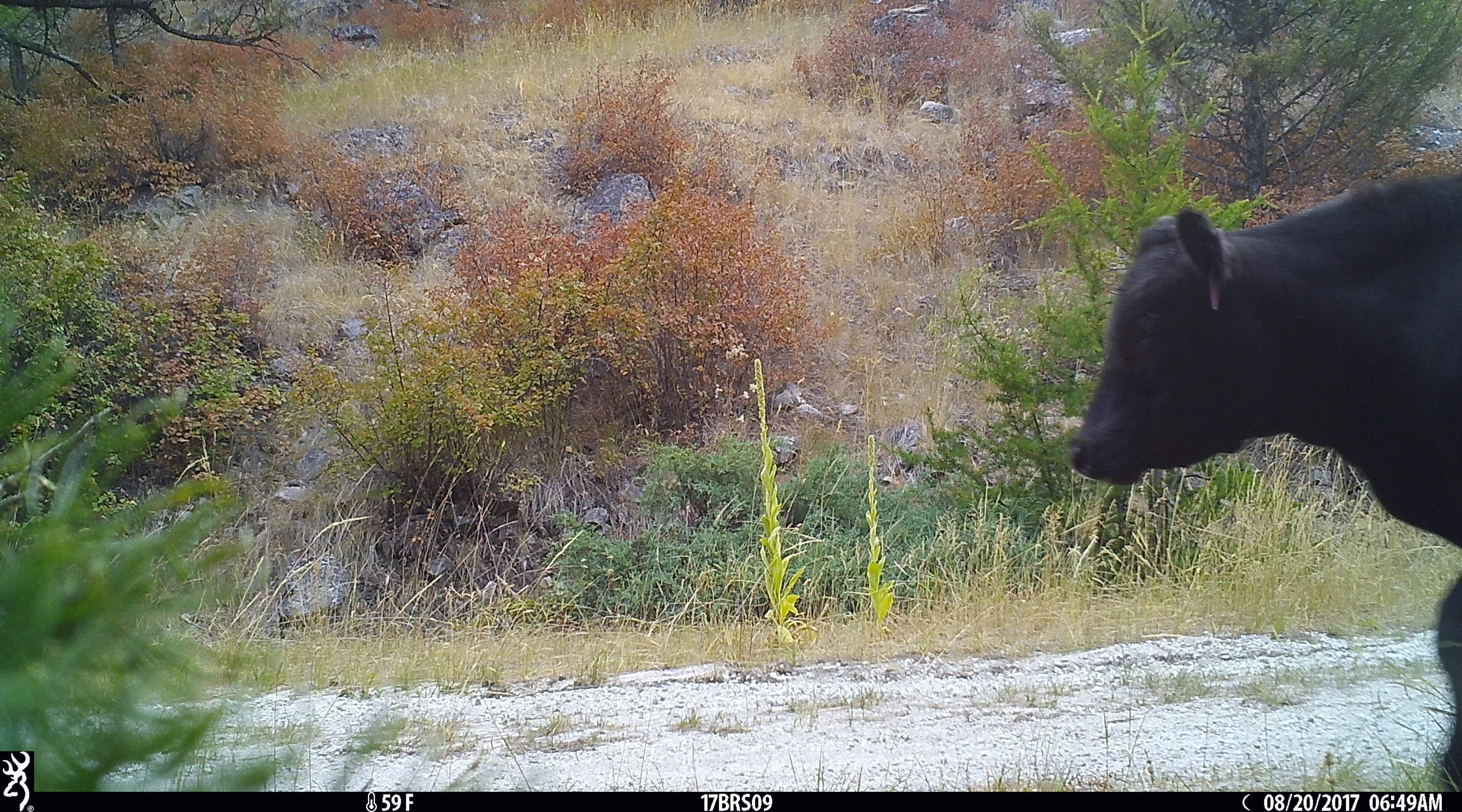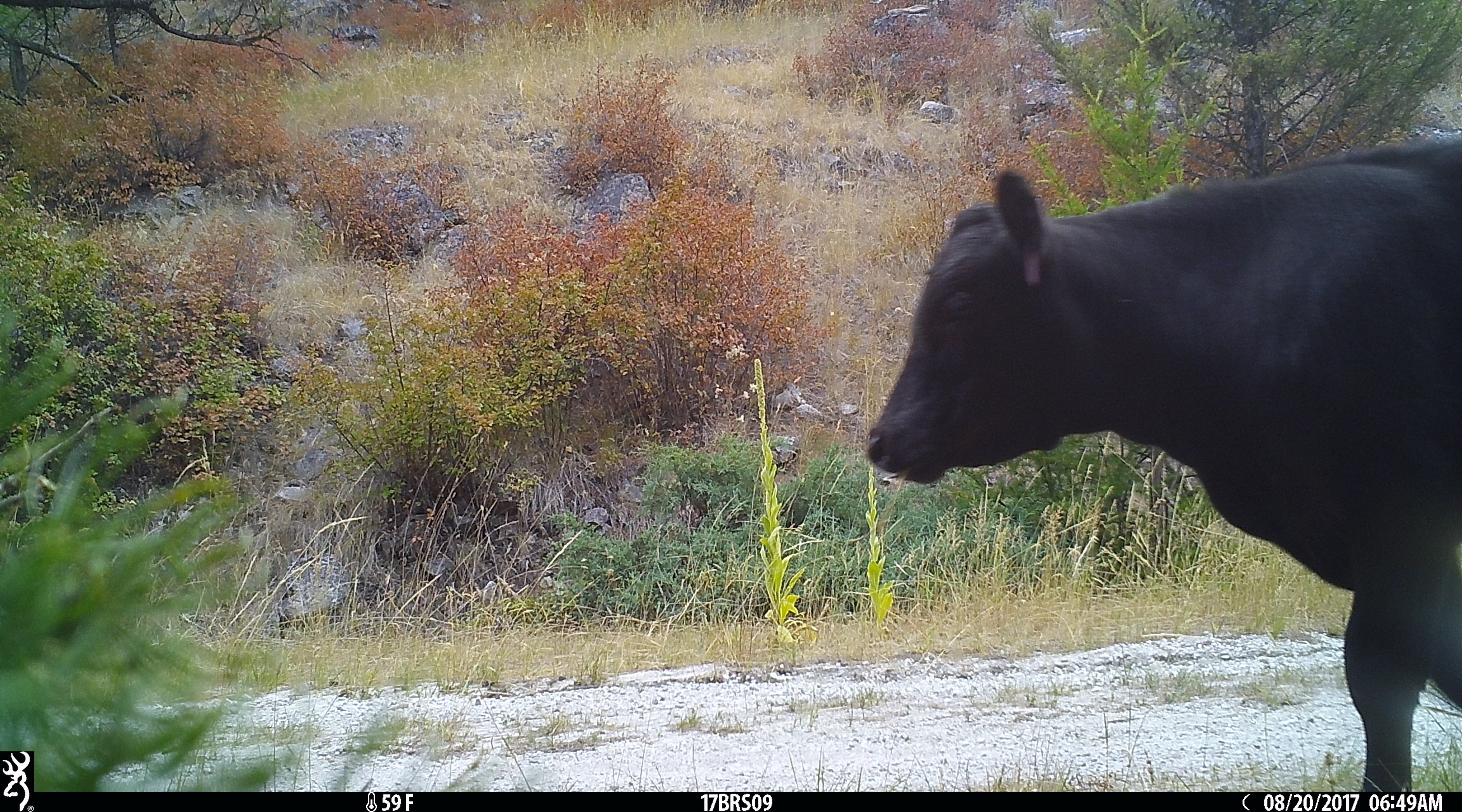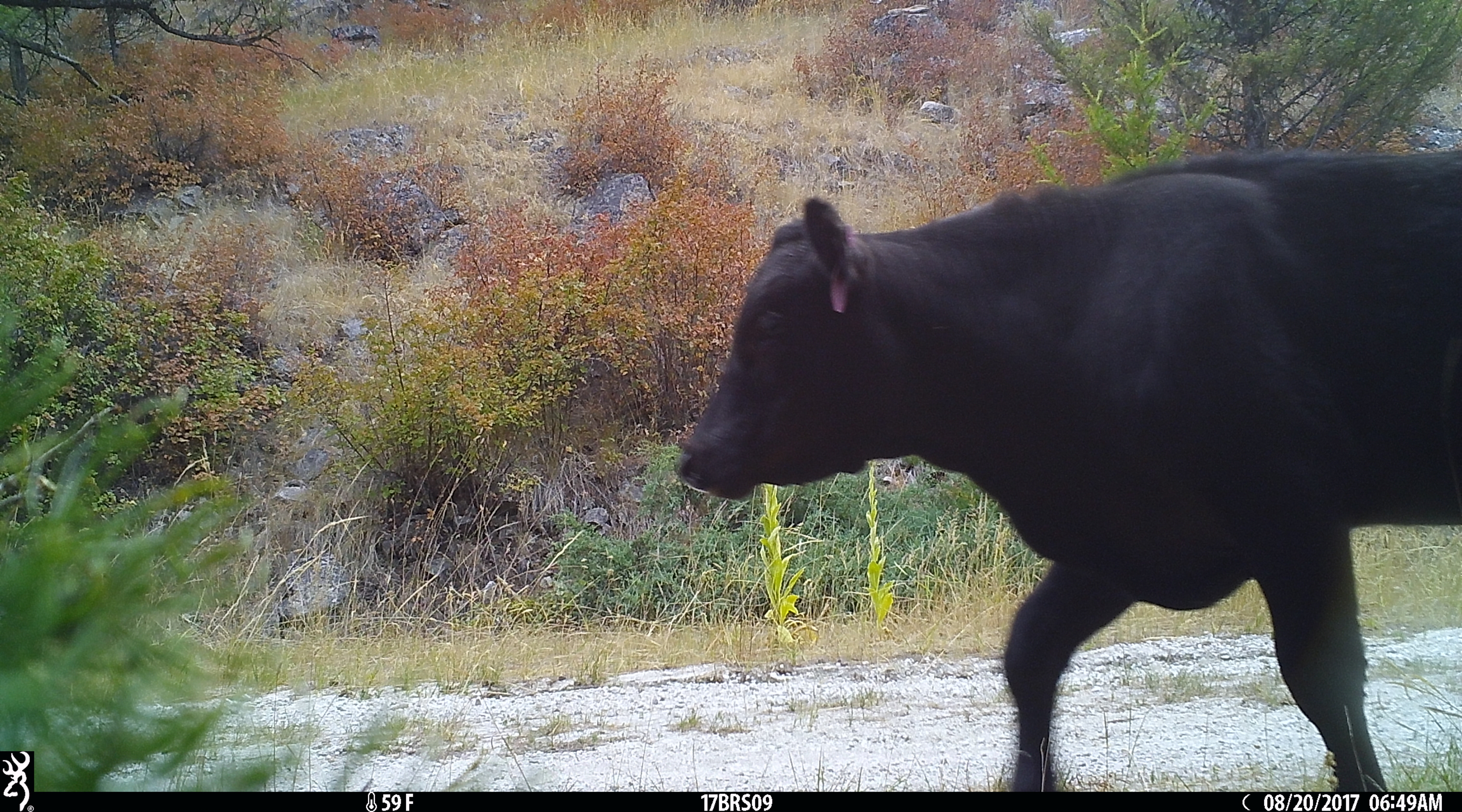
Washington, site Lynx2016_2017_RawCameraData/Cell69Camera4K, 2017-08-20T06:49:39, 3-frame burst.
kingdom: Animalia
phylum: Chordata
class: Mammalia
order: Artiodactyla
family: Bovidae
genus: Bos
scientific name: Bos taurus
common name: domestic cattle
Domestic cattle (Bos taurus). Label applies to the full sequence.